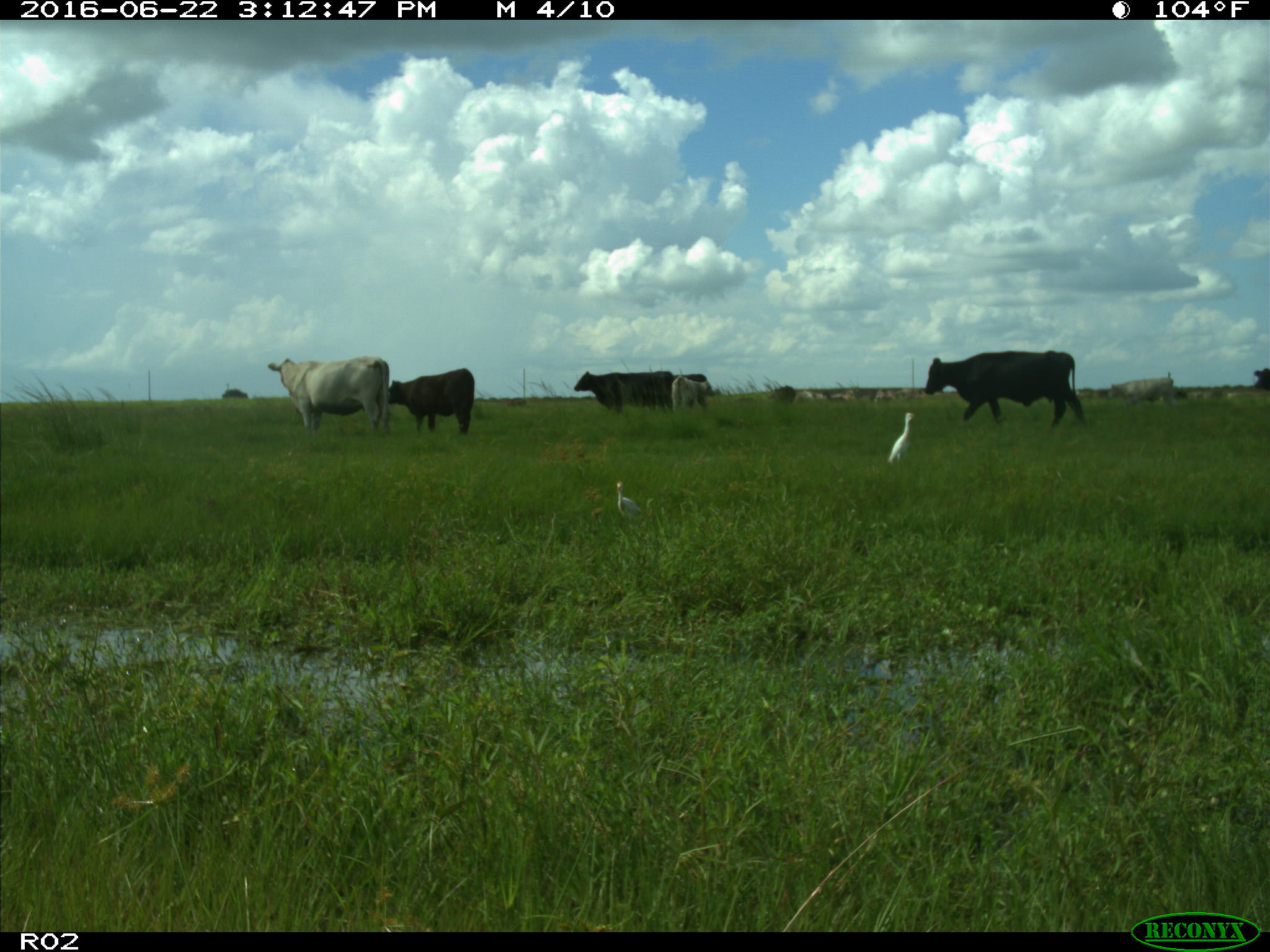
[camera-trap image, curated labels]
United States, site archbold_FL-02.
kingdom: Animalia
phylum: Chordata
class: Mammalia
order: Artiodactyla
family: Bovidae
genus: Bos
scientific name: Bos taurus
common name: domestic cow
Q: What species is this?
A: Bos taurus (domestic cow).